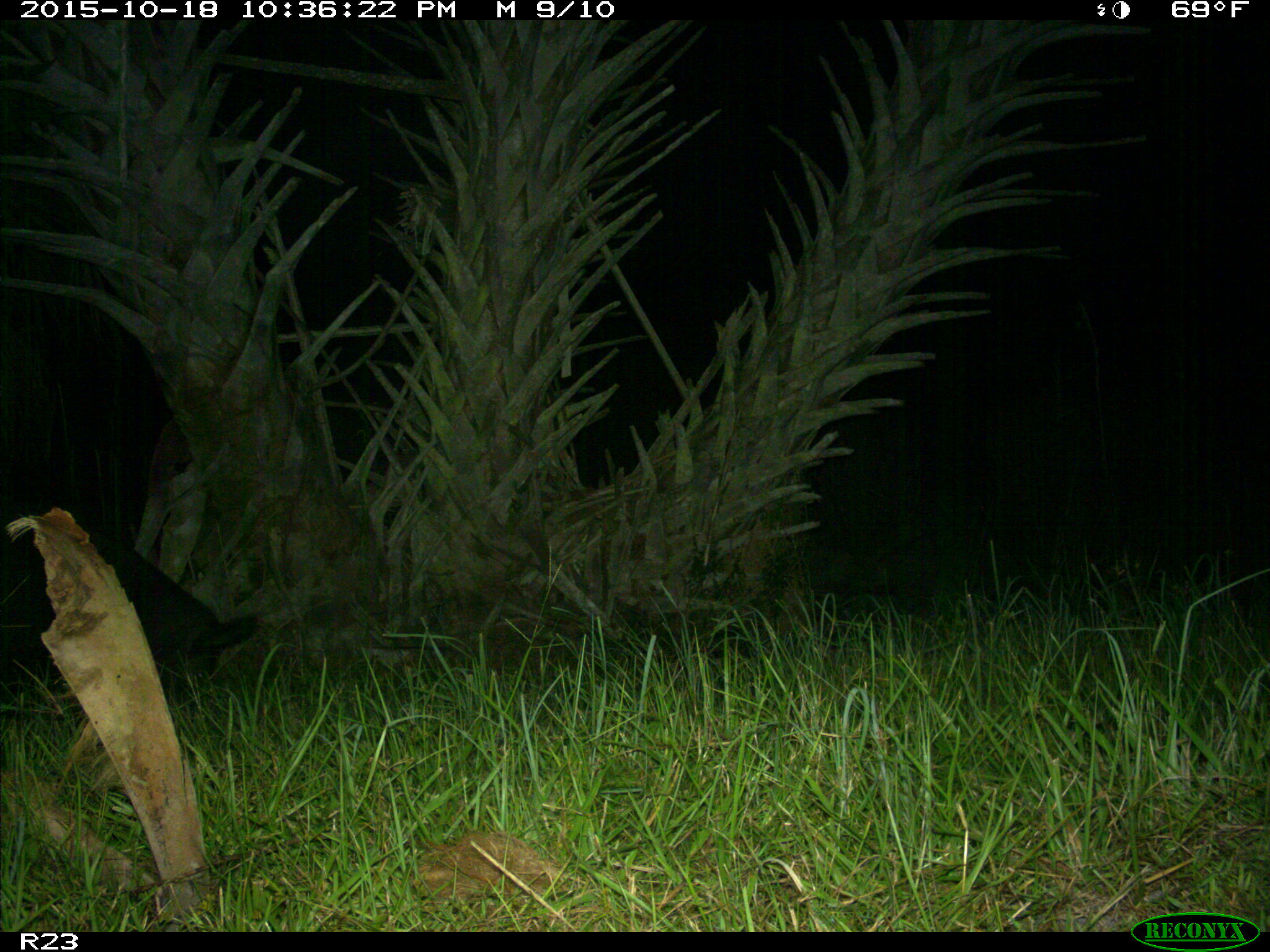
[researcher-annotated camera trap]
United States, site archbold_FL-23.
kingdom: Animalia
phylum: Chordata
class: Mammalia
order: Artiodactyla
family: Suidae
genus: Sus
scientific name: Sus scrofa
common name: wild boar